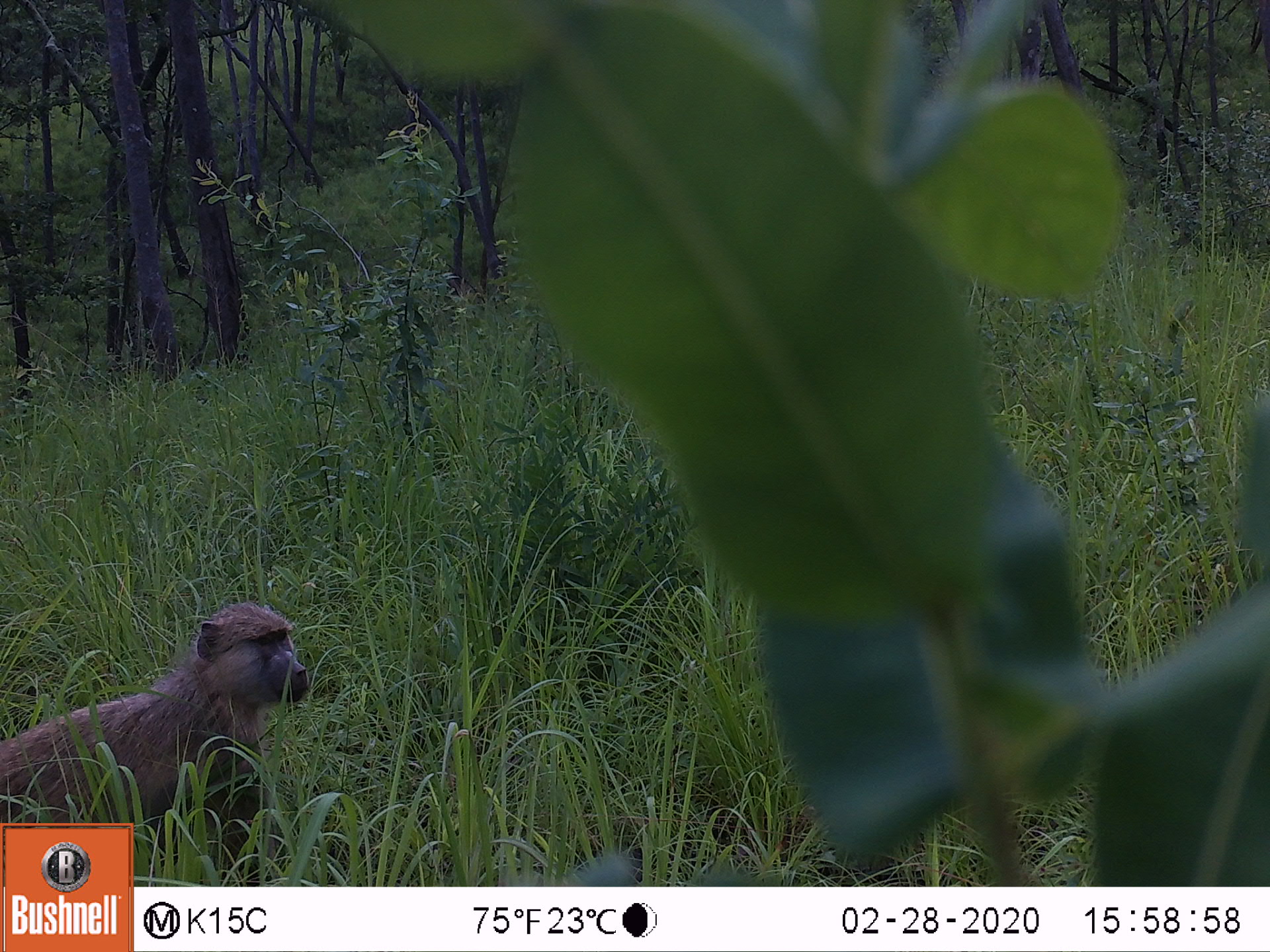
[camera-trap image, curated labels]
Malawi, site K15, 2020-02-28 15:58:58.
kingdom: Animalia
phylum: Chordata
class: Mammalia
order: Primates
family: Cercopithecidae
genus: Papio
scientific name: Papio cynocephalus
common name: yellow baboon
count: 1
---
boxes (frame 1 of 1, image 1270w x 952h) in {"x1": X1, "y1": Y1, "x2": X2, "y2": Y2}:
yellow baboon: {"x1": 3, "y1": 597, "x2": 312, "y2": 819}